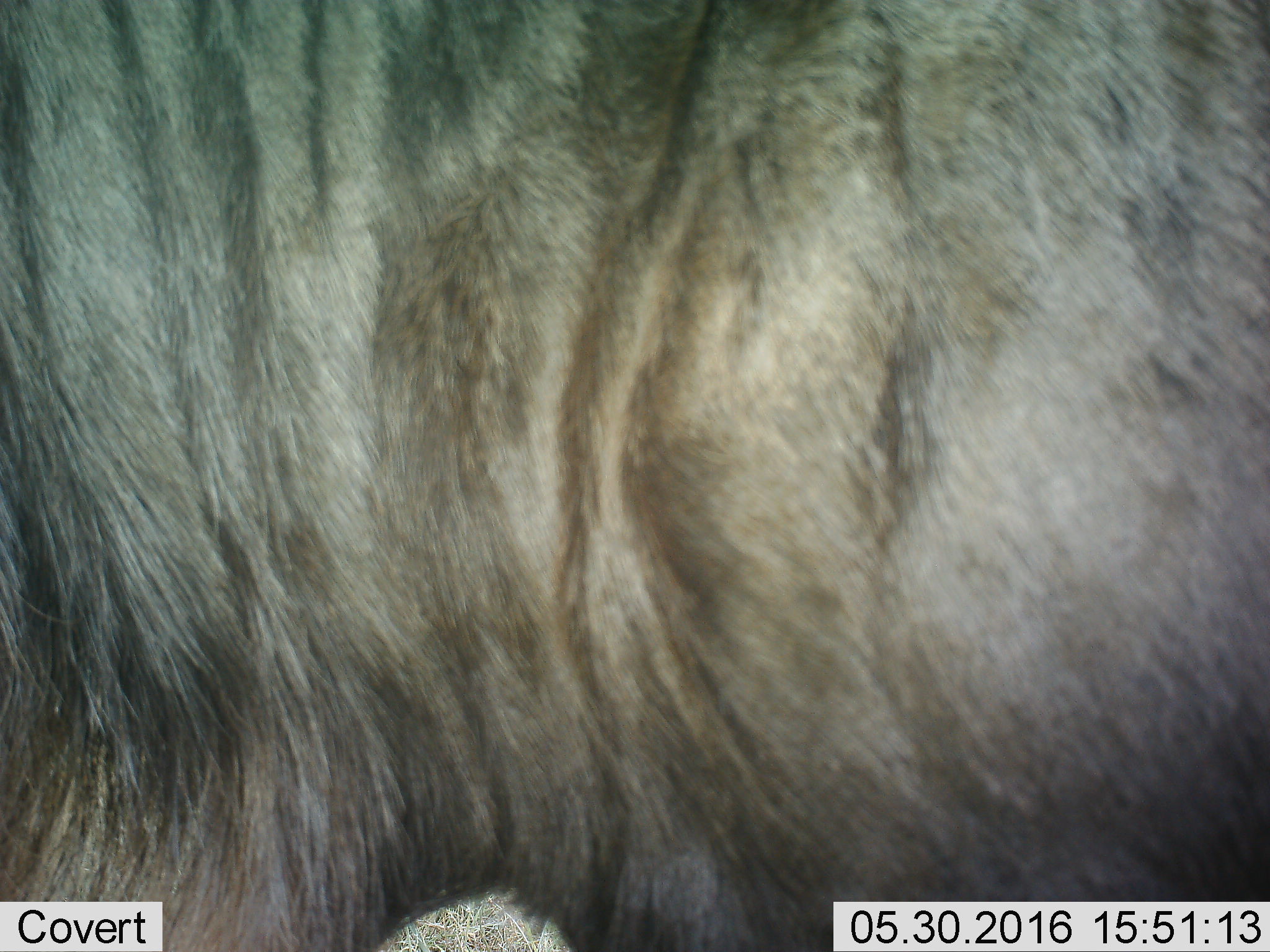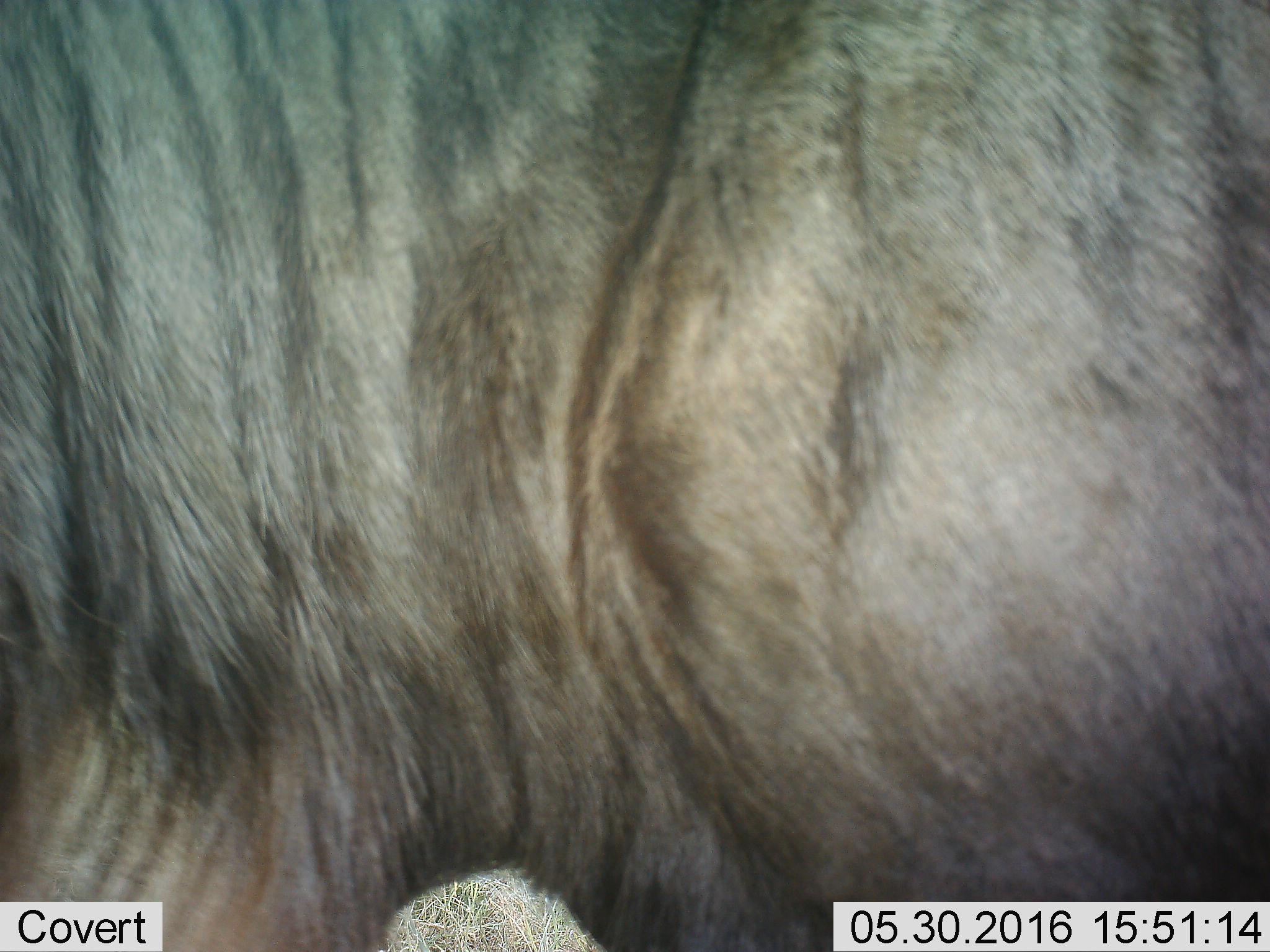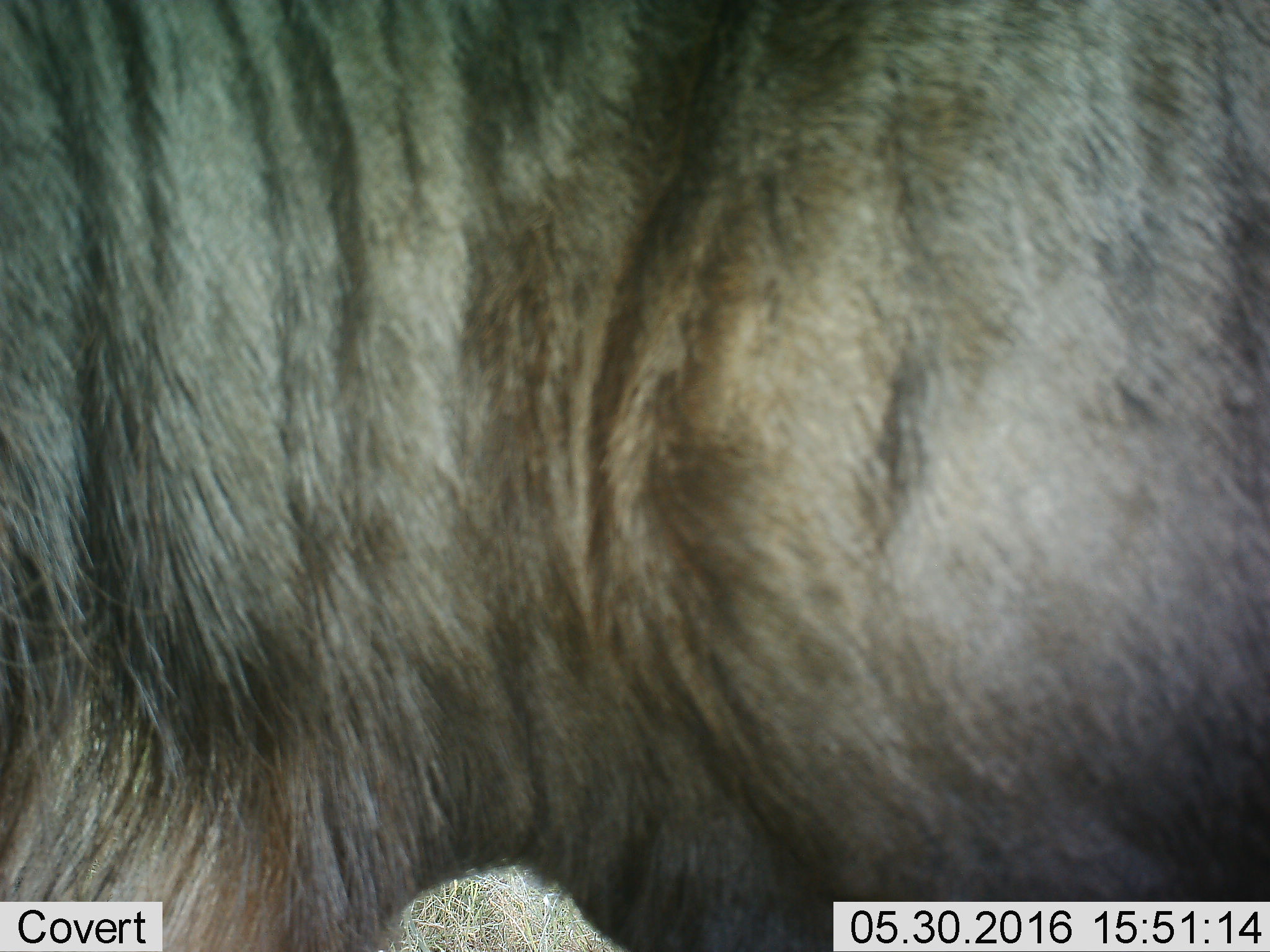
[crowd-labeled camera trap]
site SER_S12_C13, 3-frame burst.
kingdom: Animalia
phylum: Chordata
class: Mammalia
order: Artiodactyla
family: Bovidae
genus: Connochaetes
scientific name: Connochaetes taurinus taurinus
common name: blue wildebeest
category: wildebeestblue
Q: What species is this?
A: Wildebeestblue (blue wildebeest) (Connochaetes taurinus taurinus).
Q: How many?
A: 1.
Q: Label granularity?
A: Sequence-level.